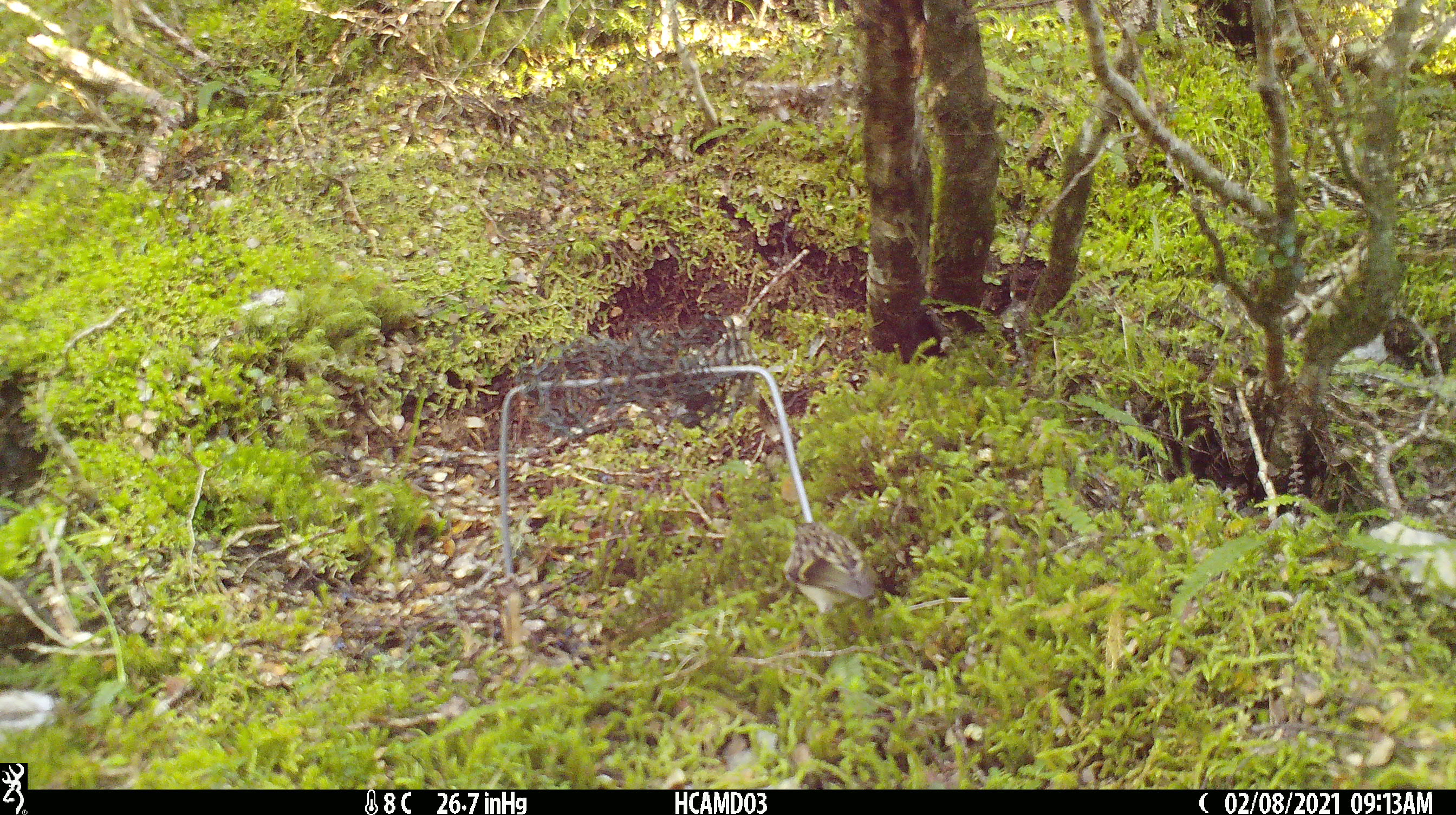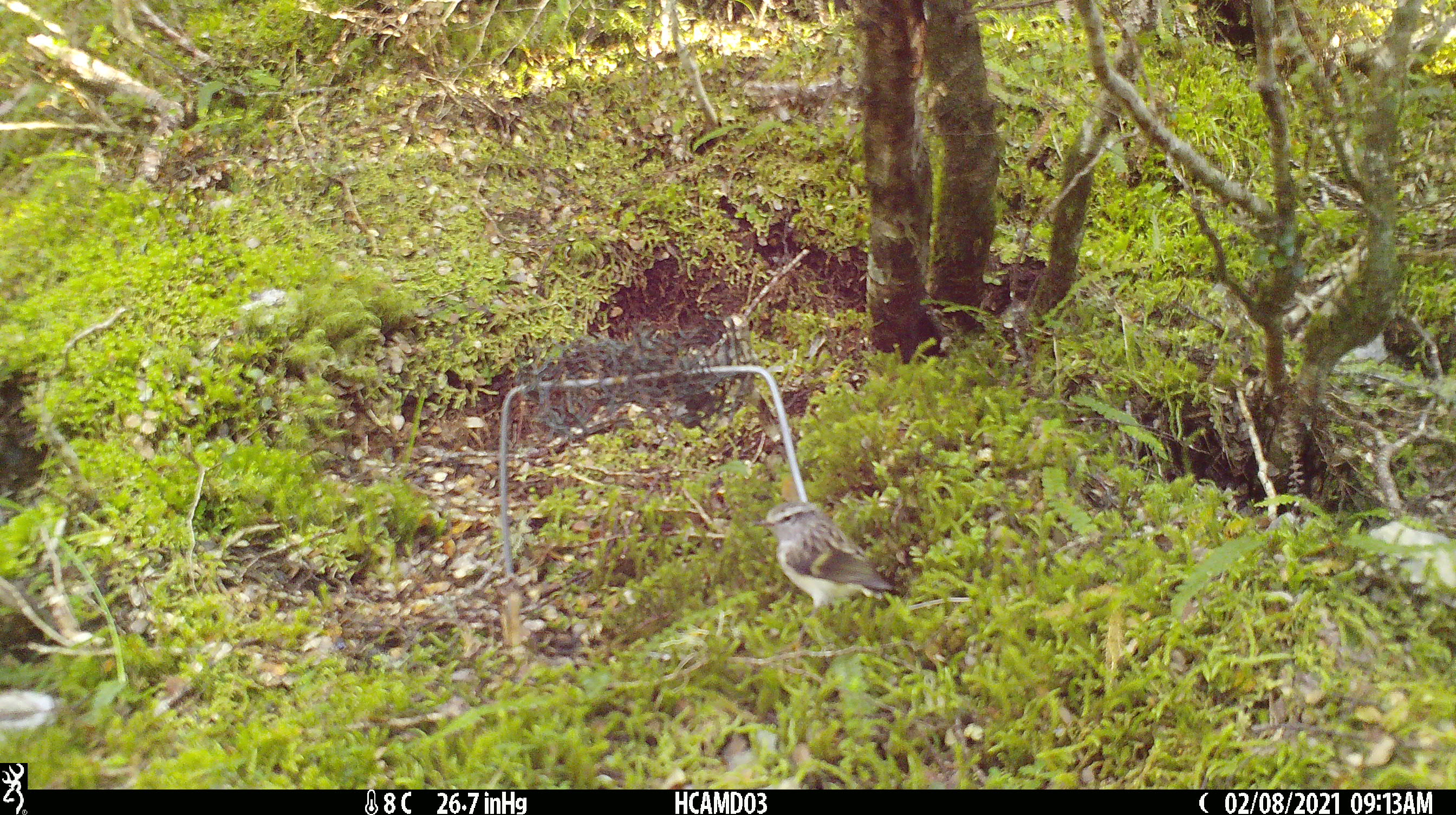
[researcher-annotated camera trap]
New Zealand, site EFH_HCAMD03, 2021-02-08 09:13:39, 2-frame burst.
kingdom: Animalia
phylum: Chordata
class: Aves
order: Passeriformes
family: Acanthisittidae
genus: Acanthisitta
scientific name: Acanthisitta chloris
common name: rifleman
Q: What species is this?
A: Rifleman (Acanthisitta chloris).